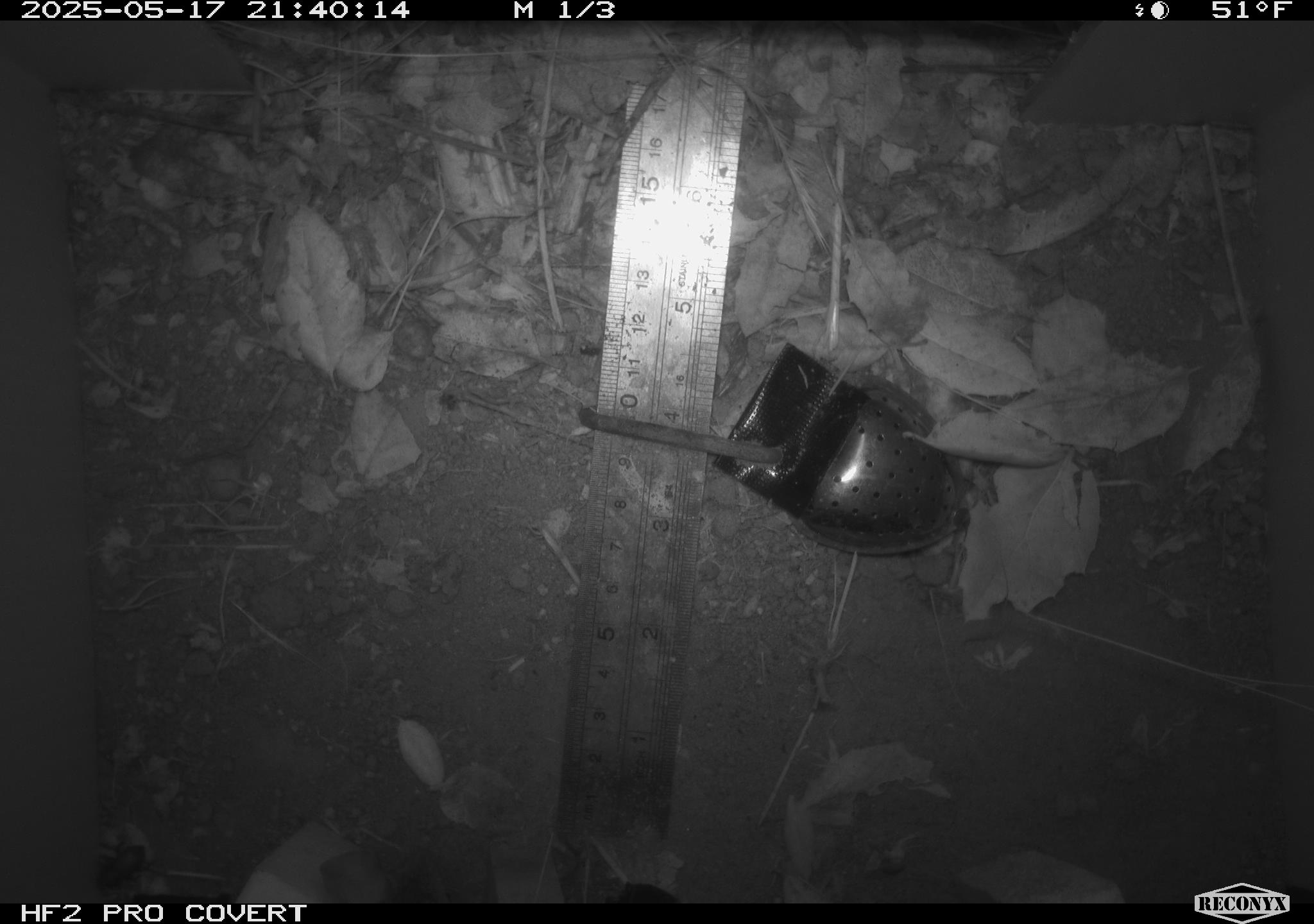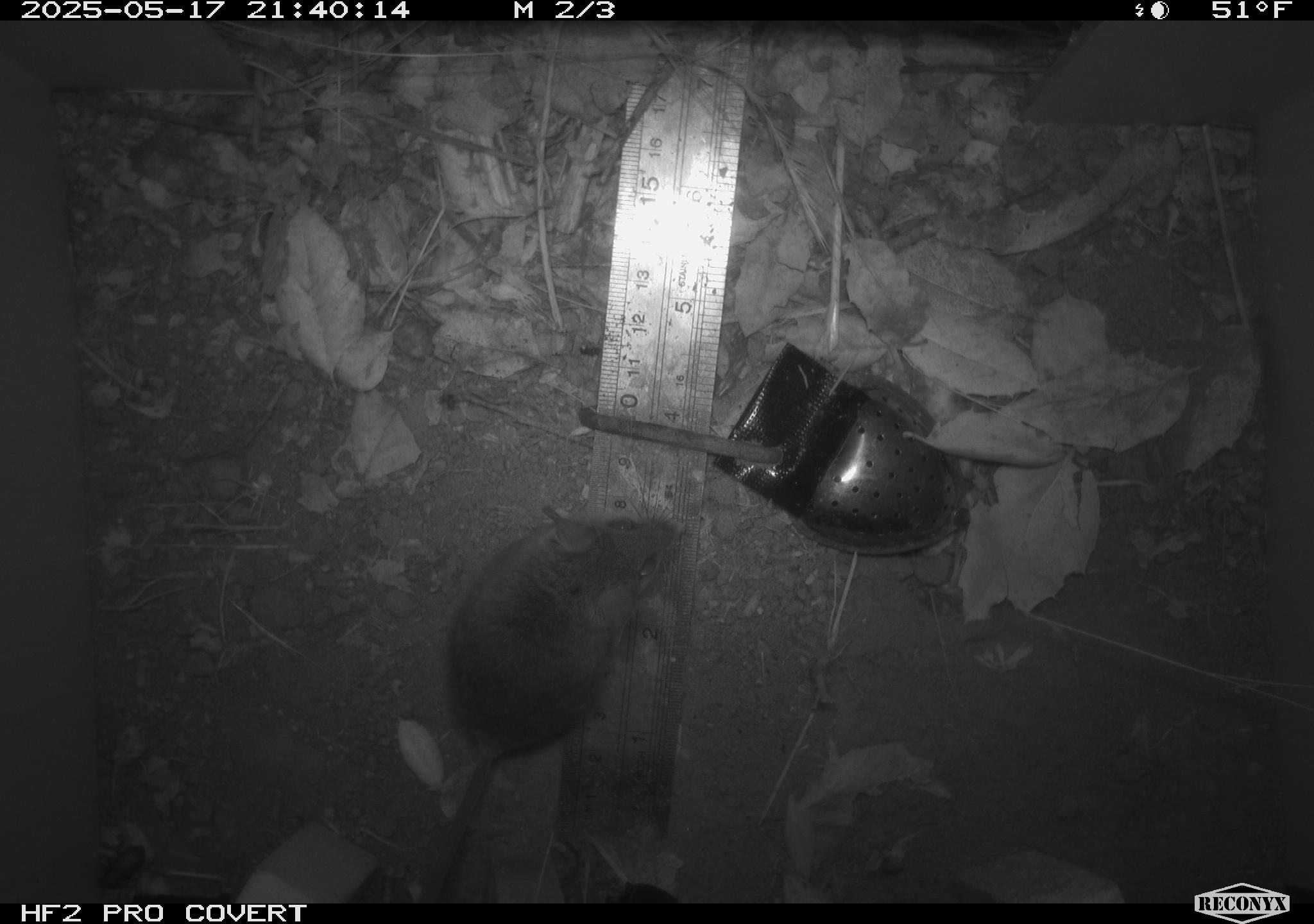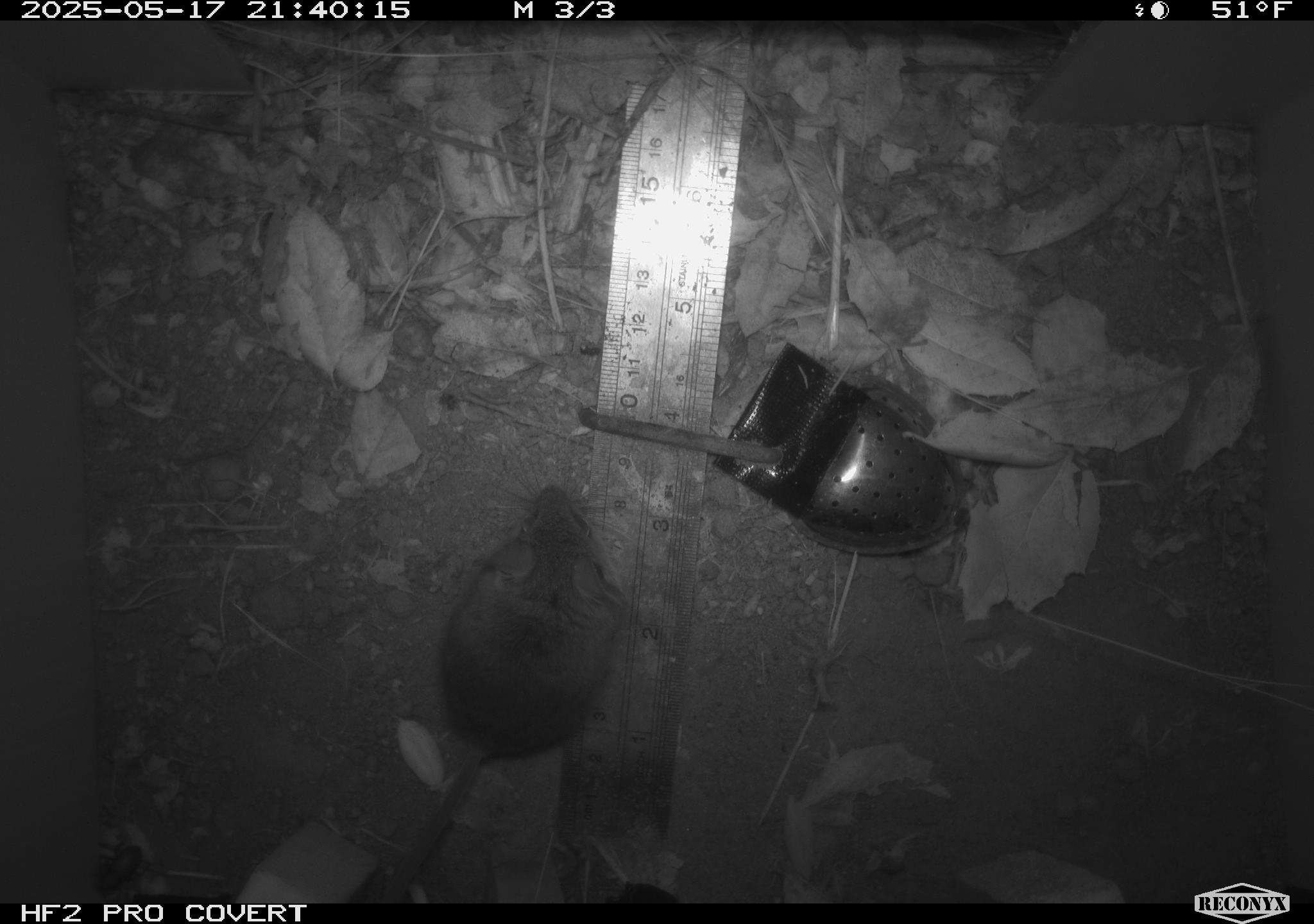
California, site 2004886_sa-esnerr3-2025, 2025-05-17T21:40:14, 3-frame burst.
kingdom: Animalia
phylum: Chordata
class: Mammalia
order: Rodentia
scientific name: Rodentia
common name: rodent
Rodent (Rodentia).